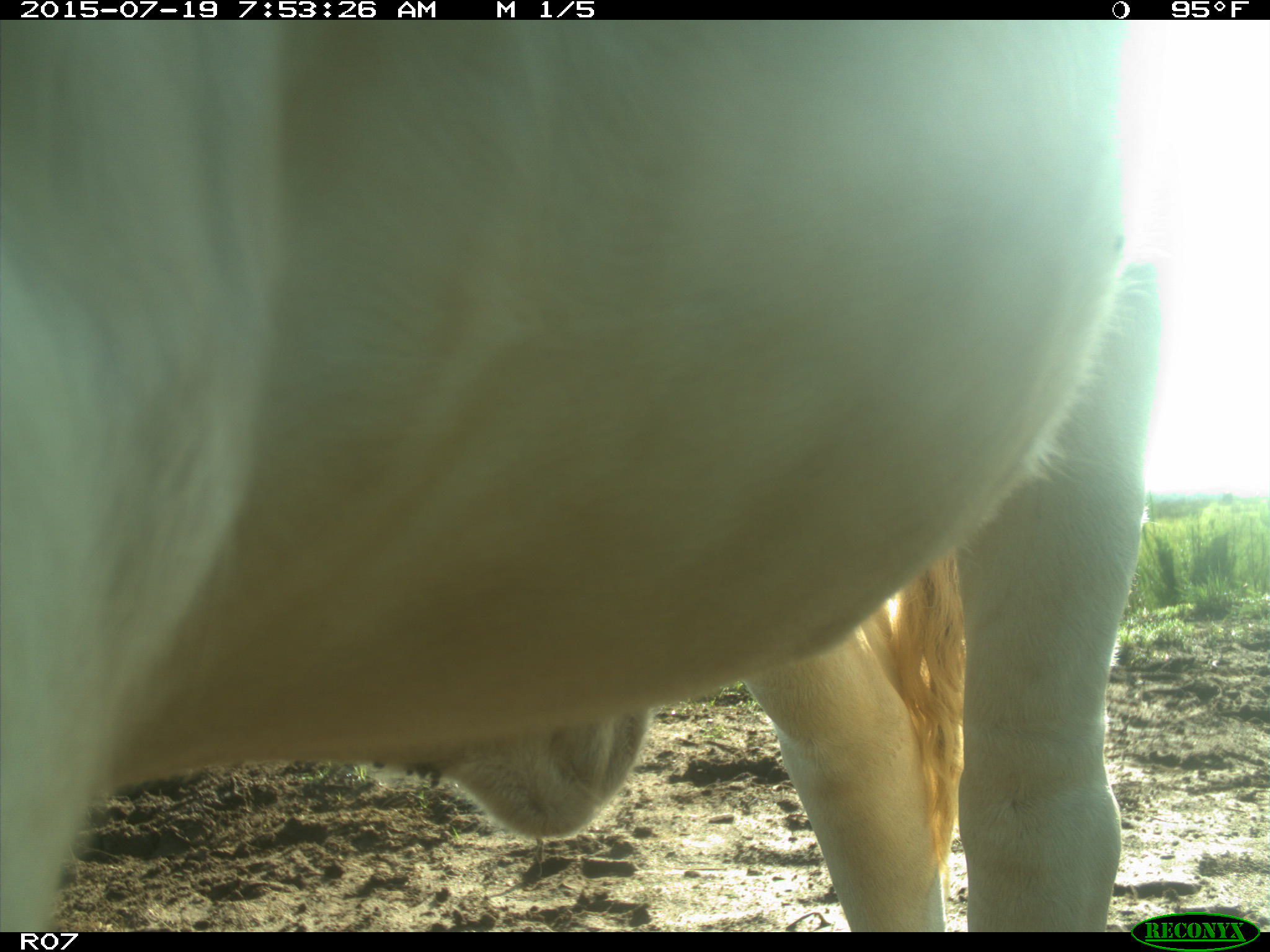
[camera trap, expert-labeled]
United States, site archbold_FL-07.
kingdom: Animalia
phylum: Chordata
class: Mammalia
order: Artiodactyla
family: Bovidae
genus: Bos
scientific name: Bos taurus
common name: domestic cow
Bos taurus (domestic cow).